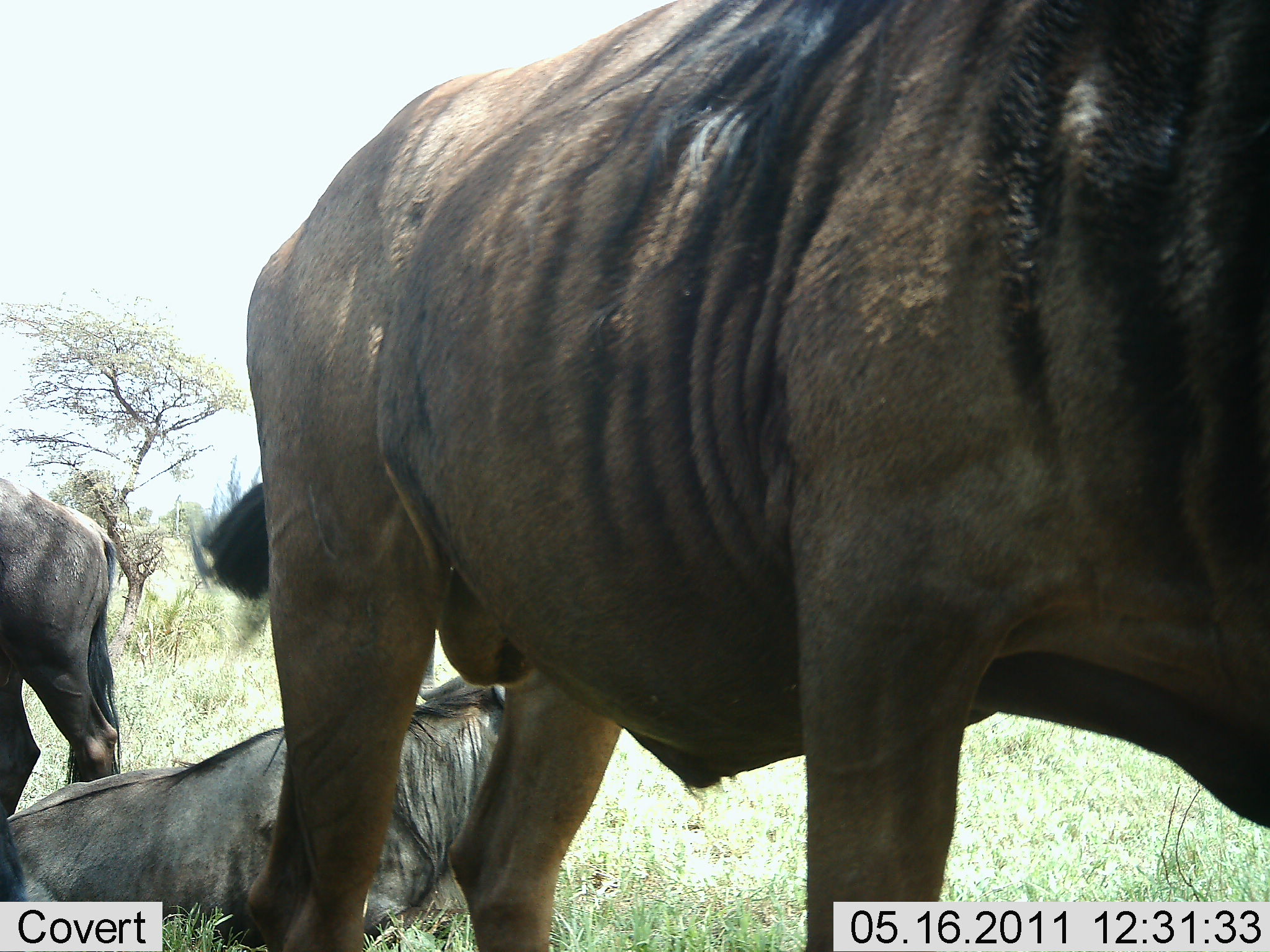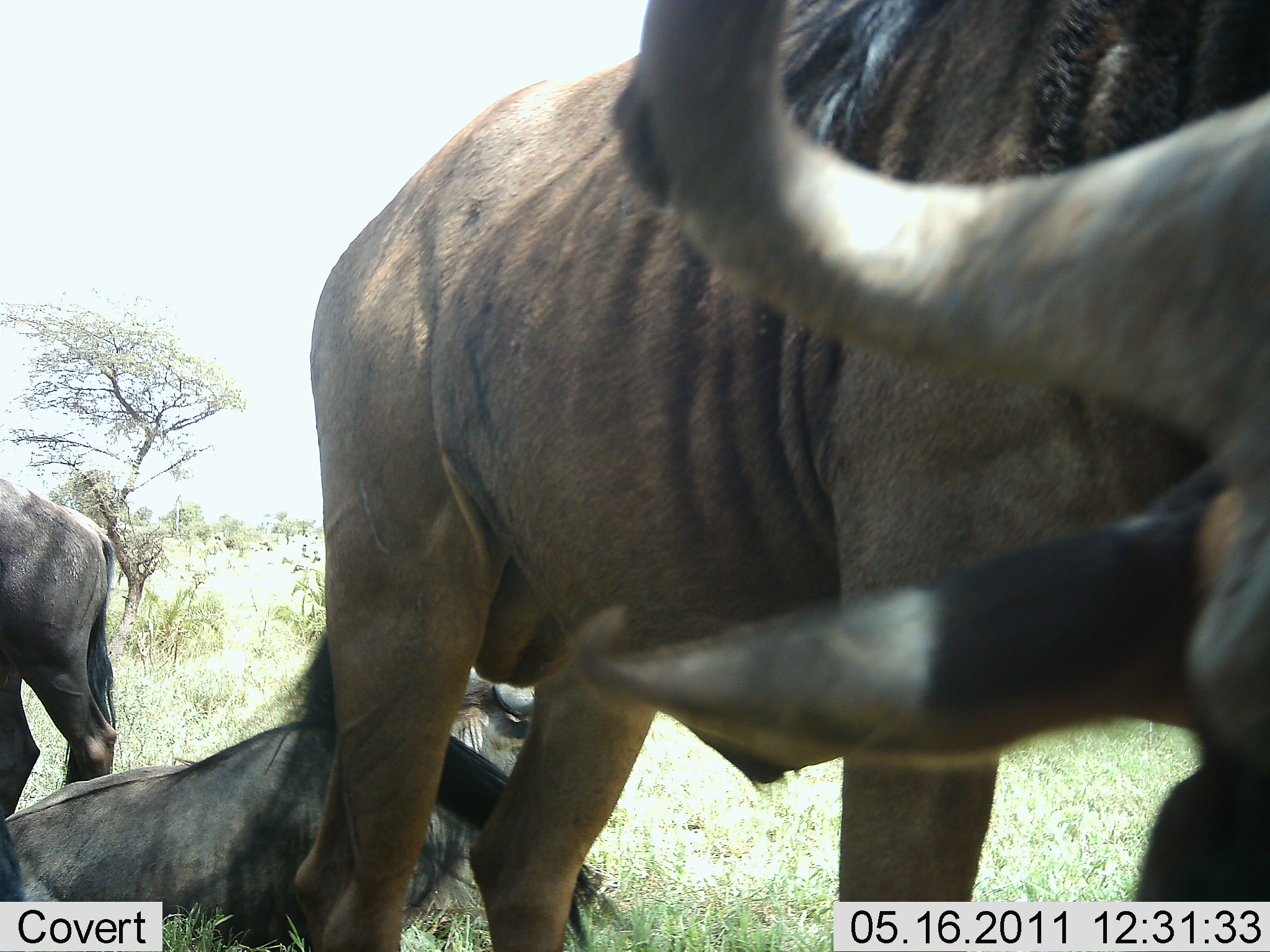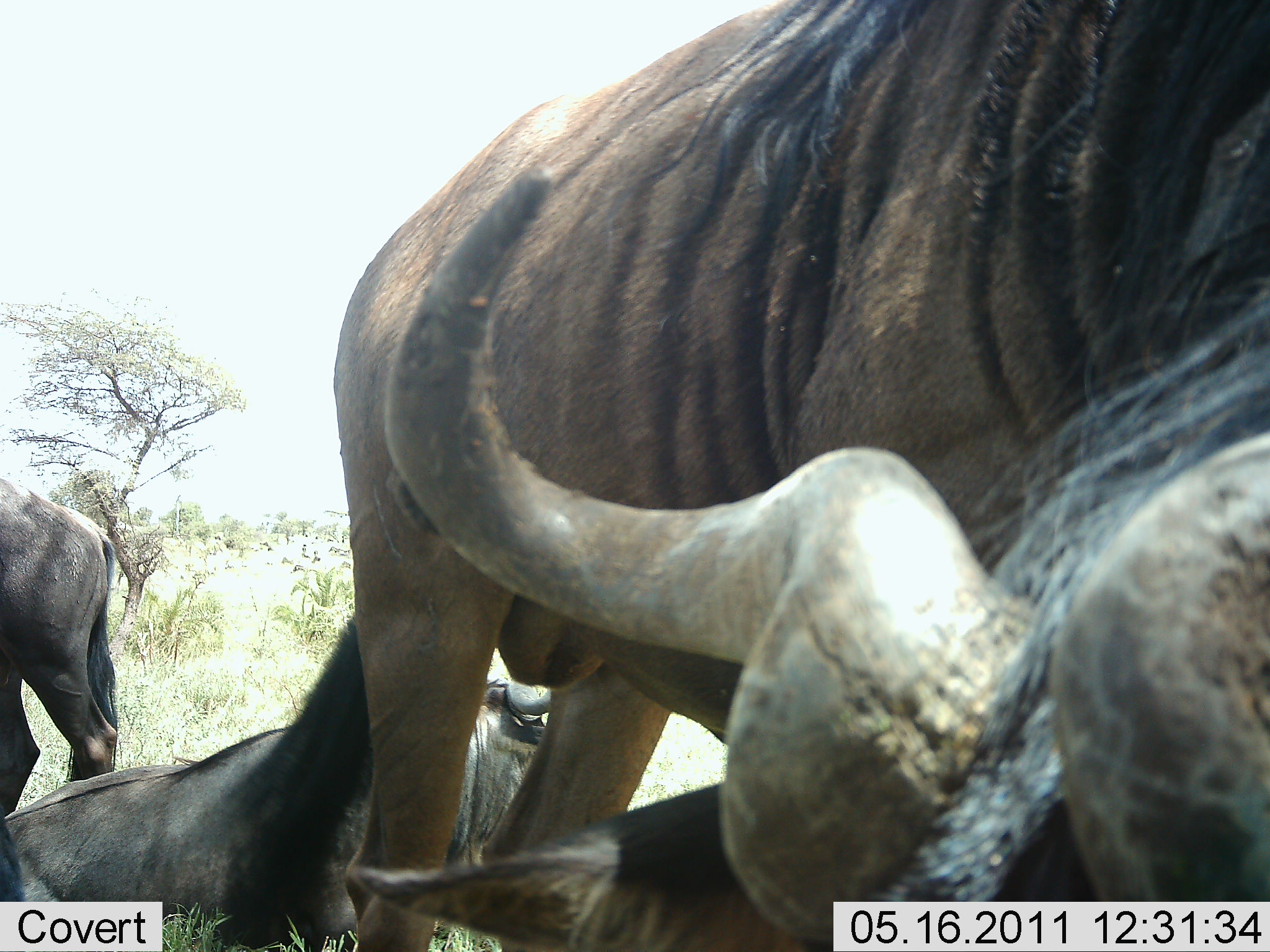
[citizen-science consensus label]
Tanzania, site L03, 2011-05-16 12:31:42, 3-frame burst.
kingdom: Animalia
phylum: Chordata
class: Mammalia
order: Artiodactyla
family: Bovidae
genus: Connochaetes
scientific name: Connochaetes taurinus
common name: blue wildebeest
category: wildebeest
Wildebeest (blue wildebeest) (Connochaetes taurinus), count 3. Behavior (volunteer vote fractions): standing 80%, resting 100%, moving 10%, interacting 0%. Young present (vote fraction): 0%. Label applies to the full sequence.